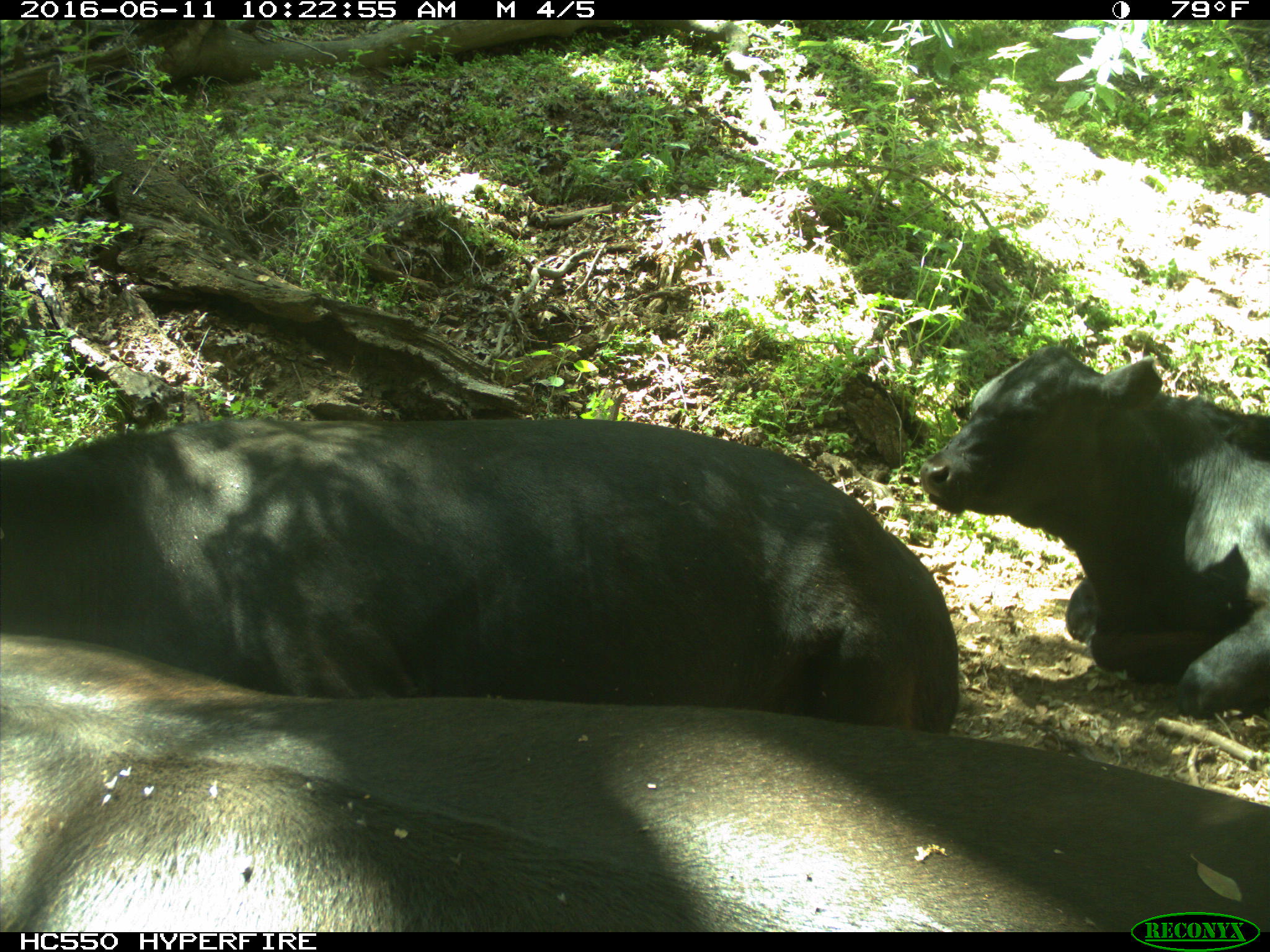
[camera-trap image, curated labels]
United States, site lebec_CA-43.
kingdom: Animalia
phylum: Chordata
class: Mammalia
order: Artiodactyla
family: Bovidae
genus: Bos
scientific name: Bos taurus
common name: domestic cow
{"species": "Bos taurus (domestic cow)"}